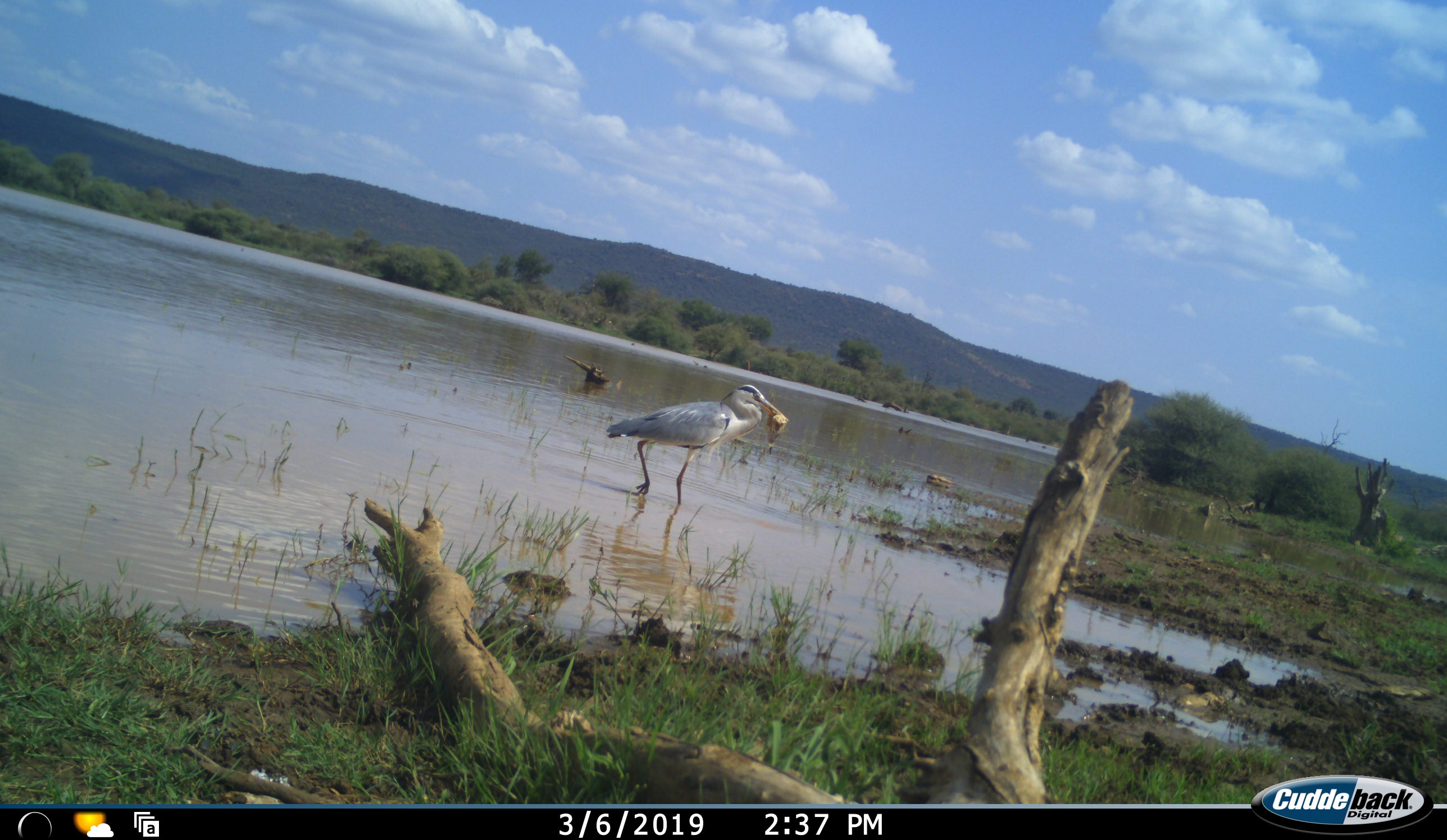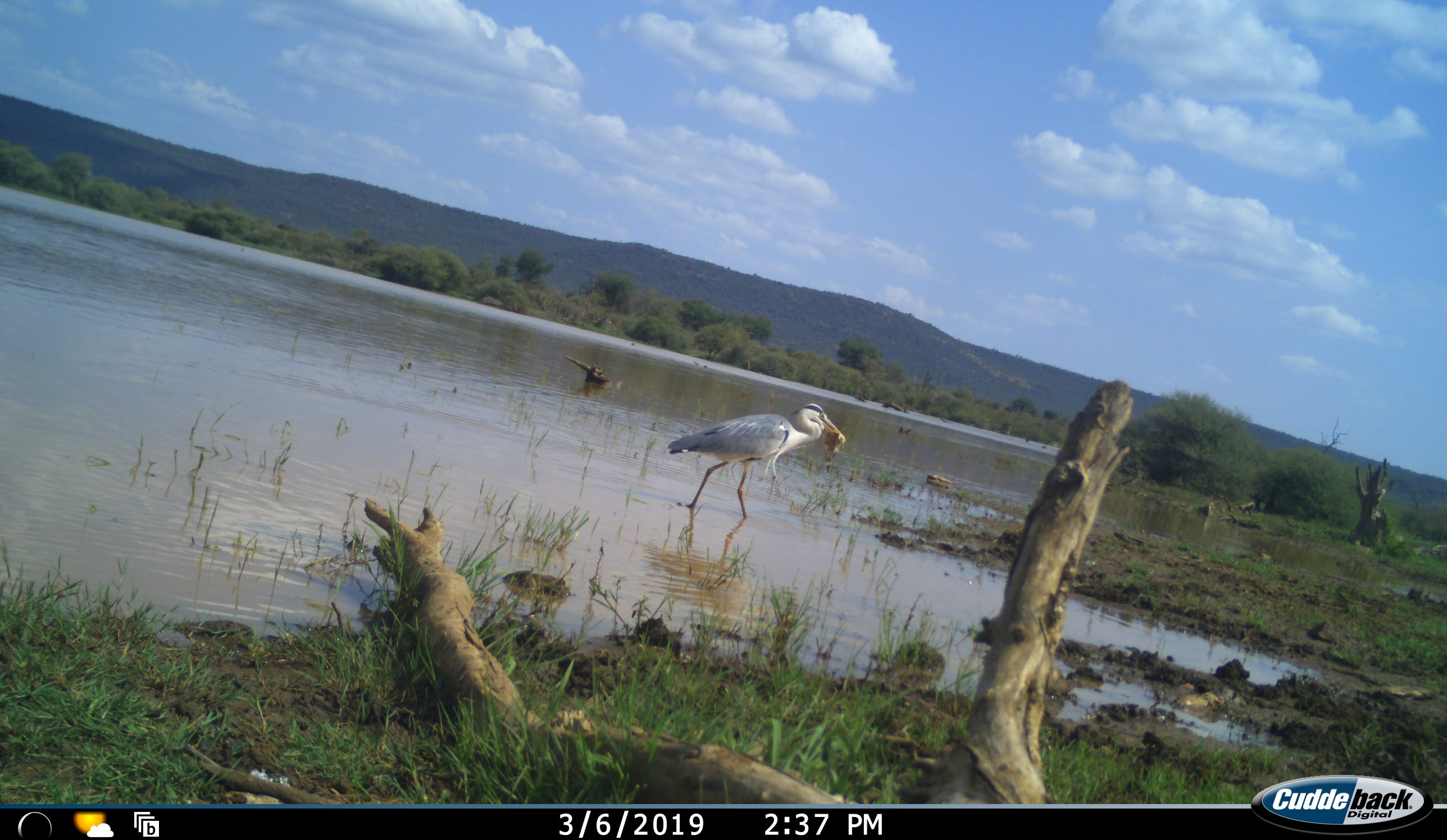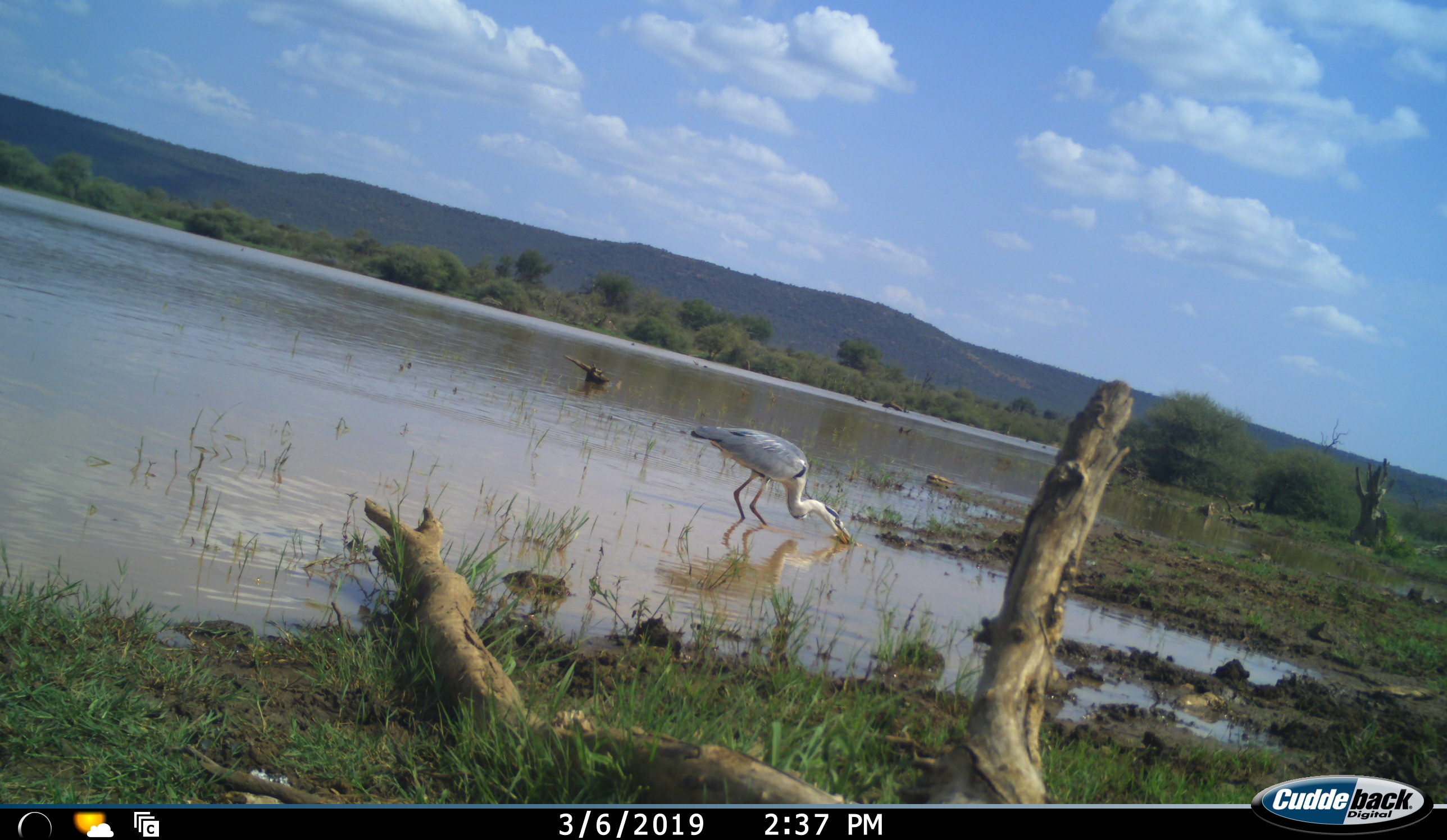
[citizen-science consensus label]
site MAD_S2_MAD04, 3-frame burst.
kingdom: Animalia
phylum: Chordata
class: Aves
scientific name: Aves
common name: bird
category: birdother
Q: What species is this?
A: Birdother (bird) (Aves).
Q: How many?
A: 1.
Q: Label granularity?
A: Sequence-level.